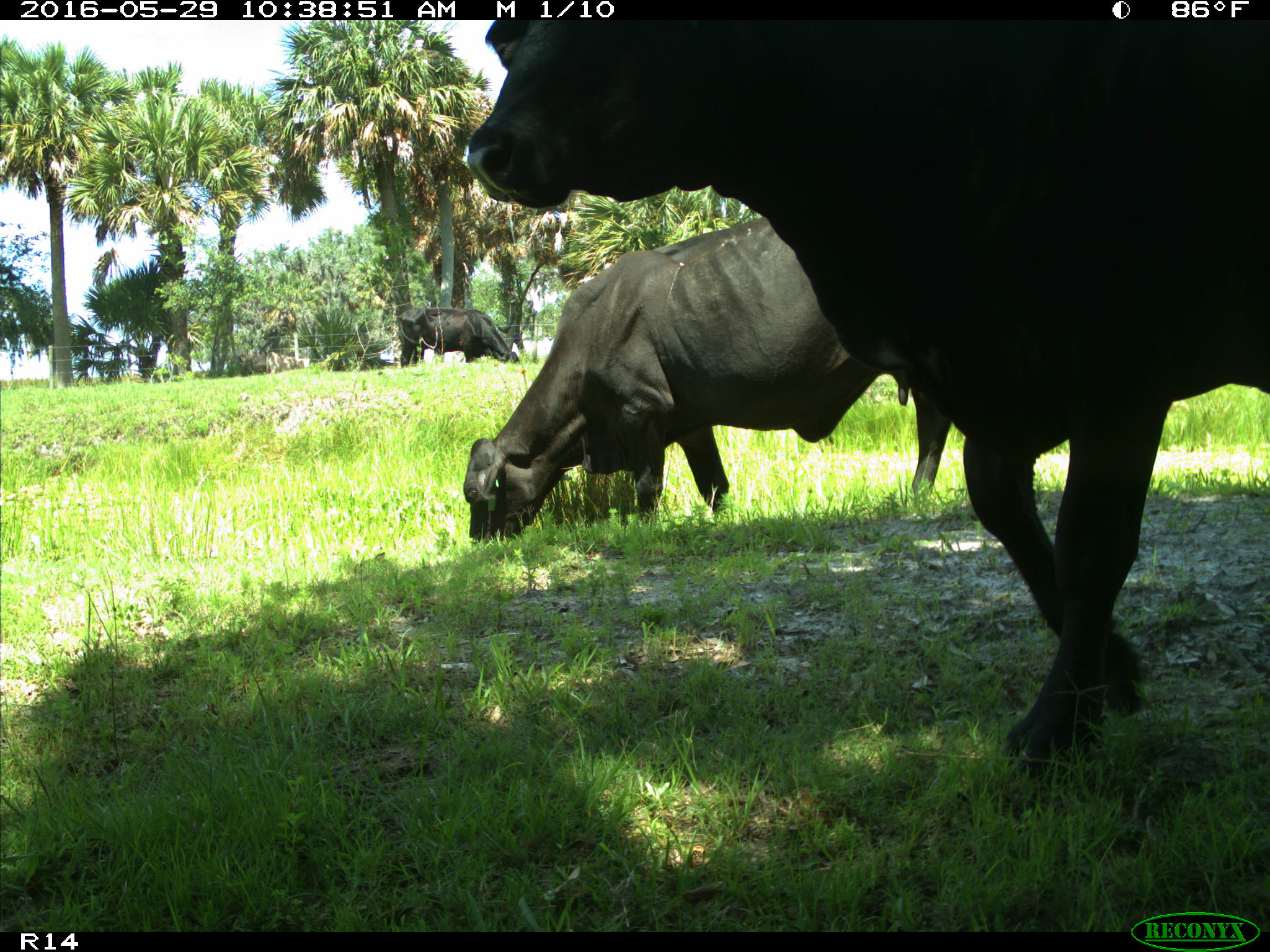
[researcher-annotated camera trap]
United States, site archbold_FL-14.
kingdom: Animalia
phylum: Chordata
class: Mammalia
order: Artiodactyla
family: Bovidae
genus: Bos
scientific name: Bos taurus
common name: domestic cow